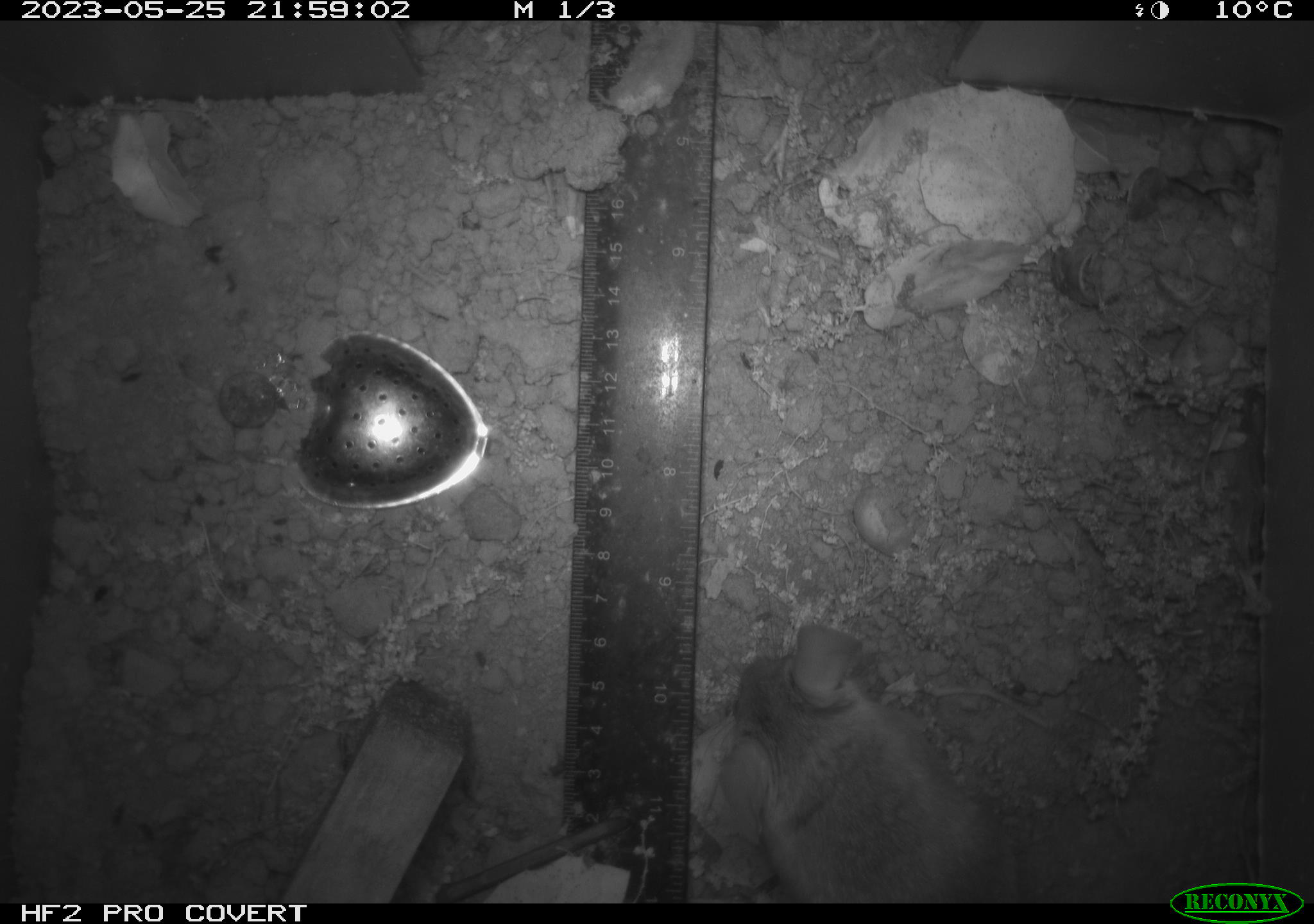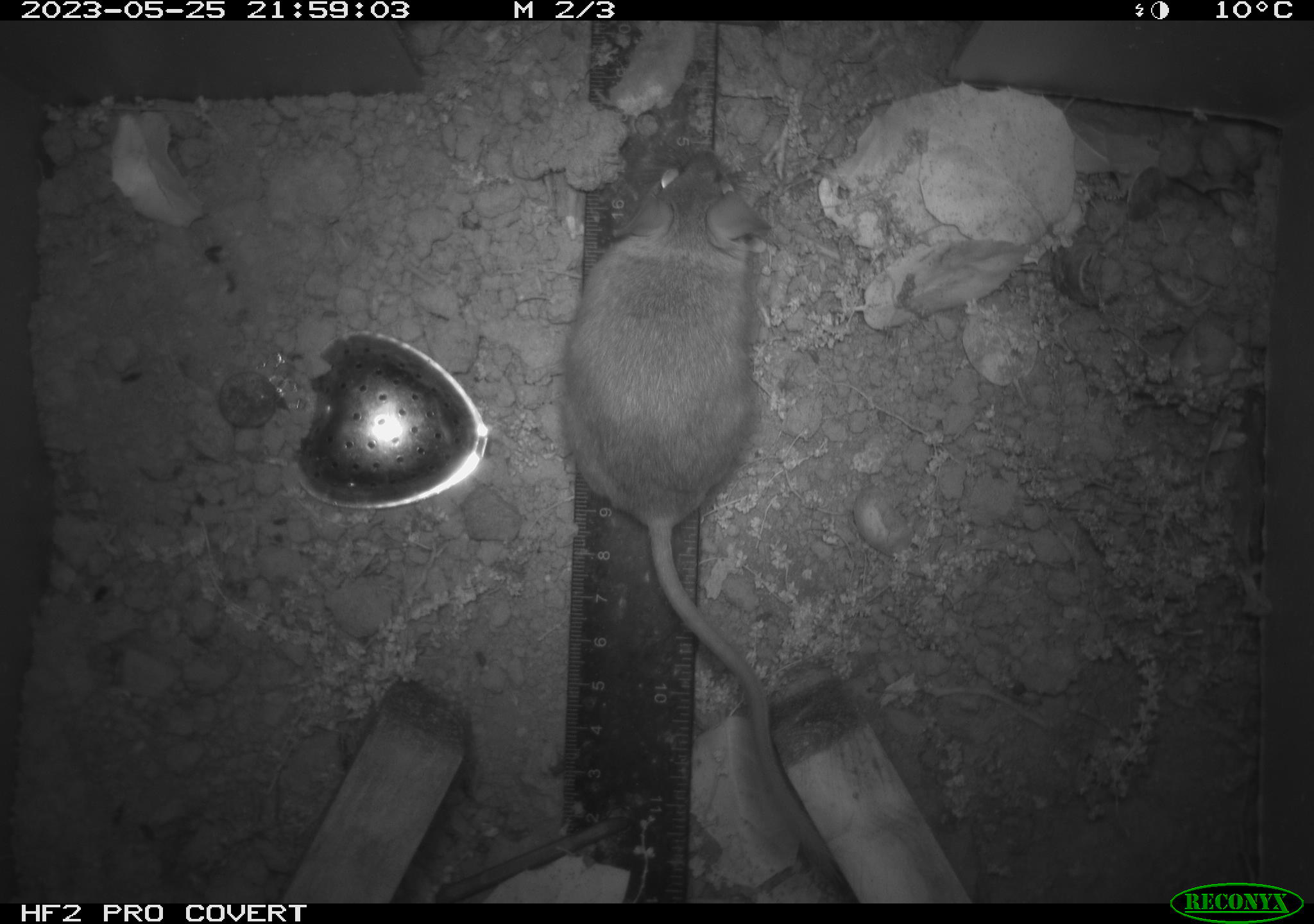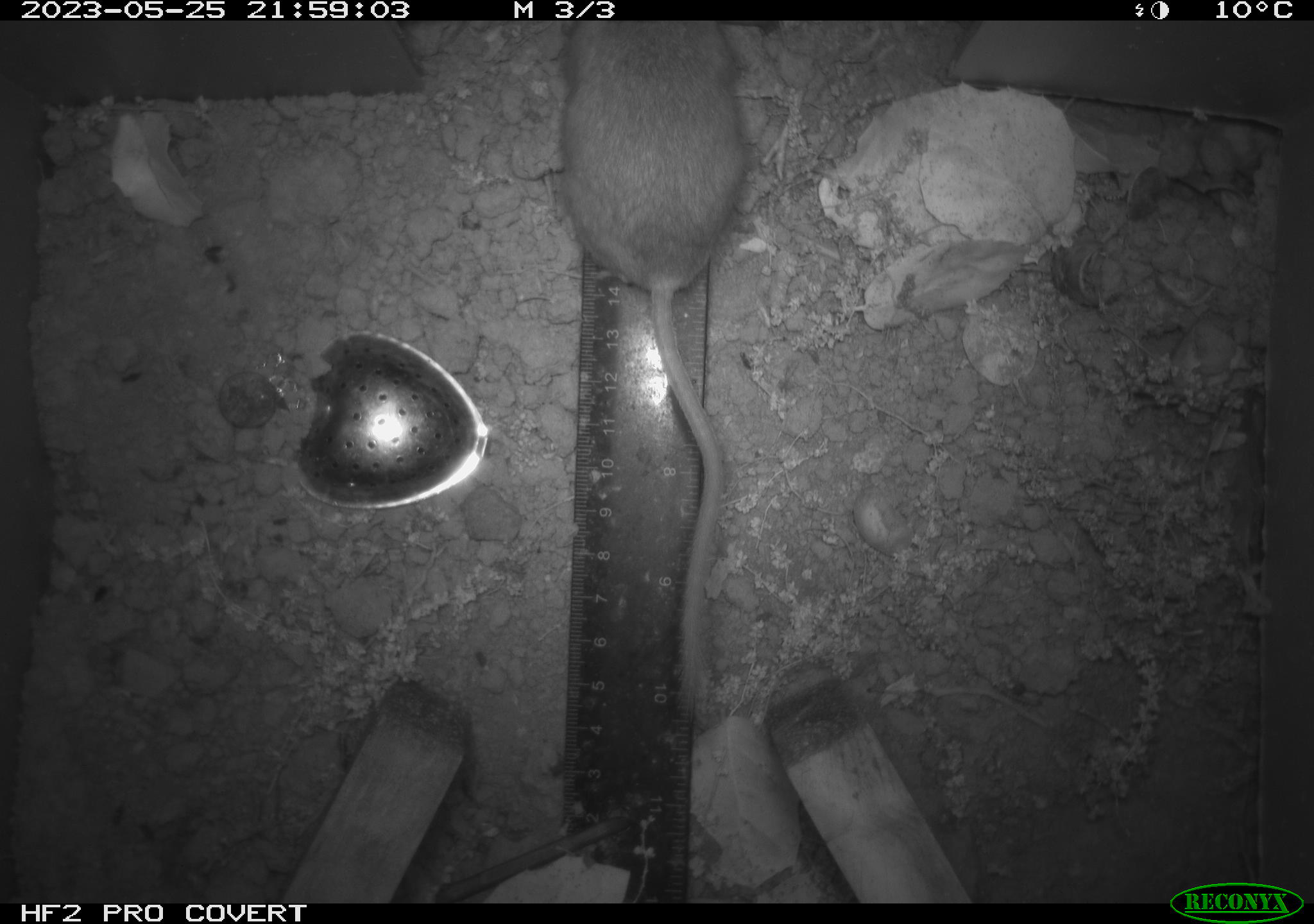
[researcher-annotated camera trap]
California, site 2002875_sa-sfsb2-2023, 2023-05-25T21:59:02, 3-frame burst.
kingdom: Animalia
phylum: Chordata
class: Mammalia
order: Rodentia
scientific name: Rodentia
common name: mouse species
Mouse species (Rodentia).